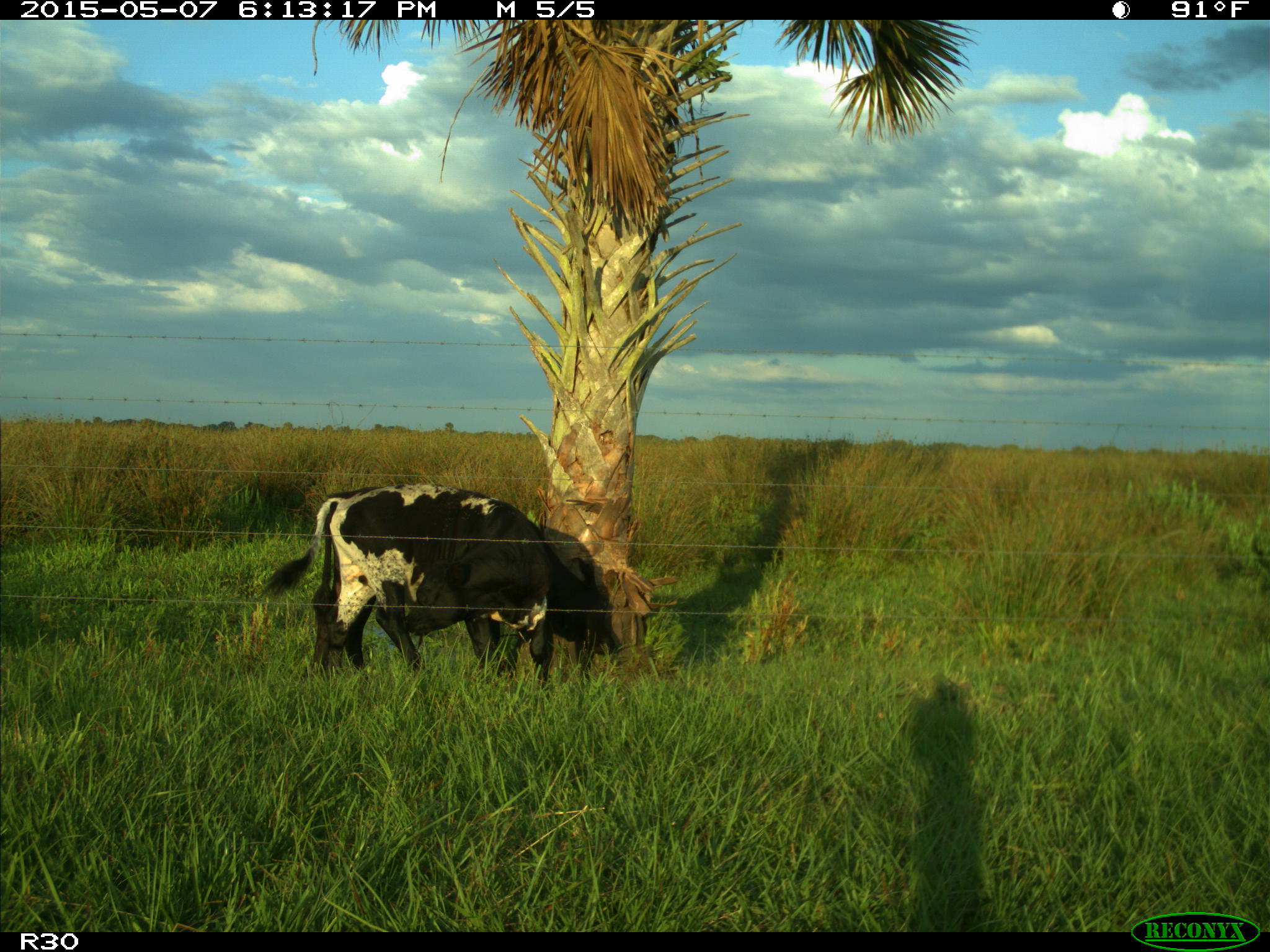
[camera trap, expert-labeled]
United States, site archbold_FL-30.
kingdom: Animalia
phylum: Chordata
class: Mammalia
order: Artiodactyla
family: Bovidae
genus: Bos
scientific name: Bos taurus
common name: domestic cow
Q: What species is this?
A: Bos taurus (domestic cow).